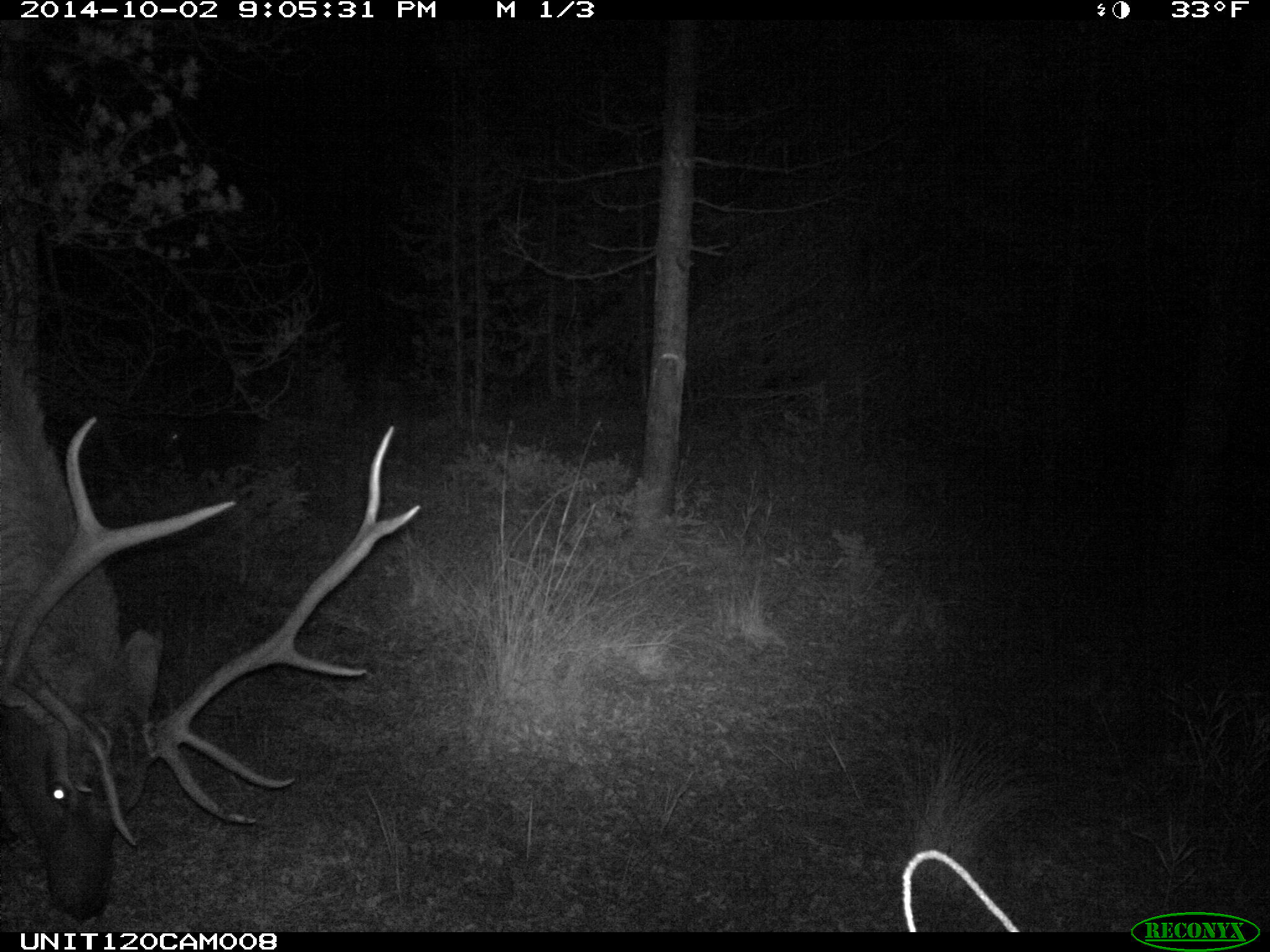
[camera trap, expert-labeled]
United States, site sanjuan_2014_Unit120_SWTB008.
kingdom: Animalia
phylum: Chordata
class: Mammalia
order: Artiodactyla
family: Cervidae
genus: Cervus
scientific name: Cervus elaphus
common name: red deer